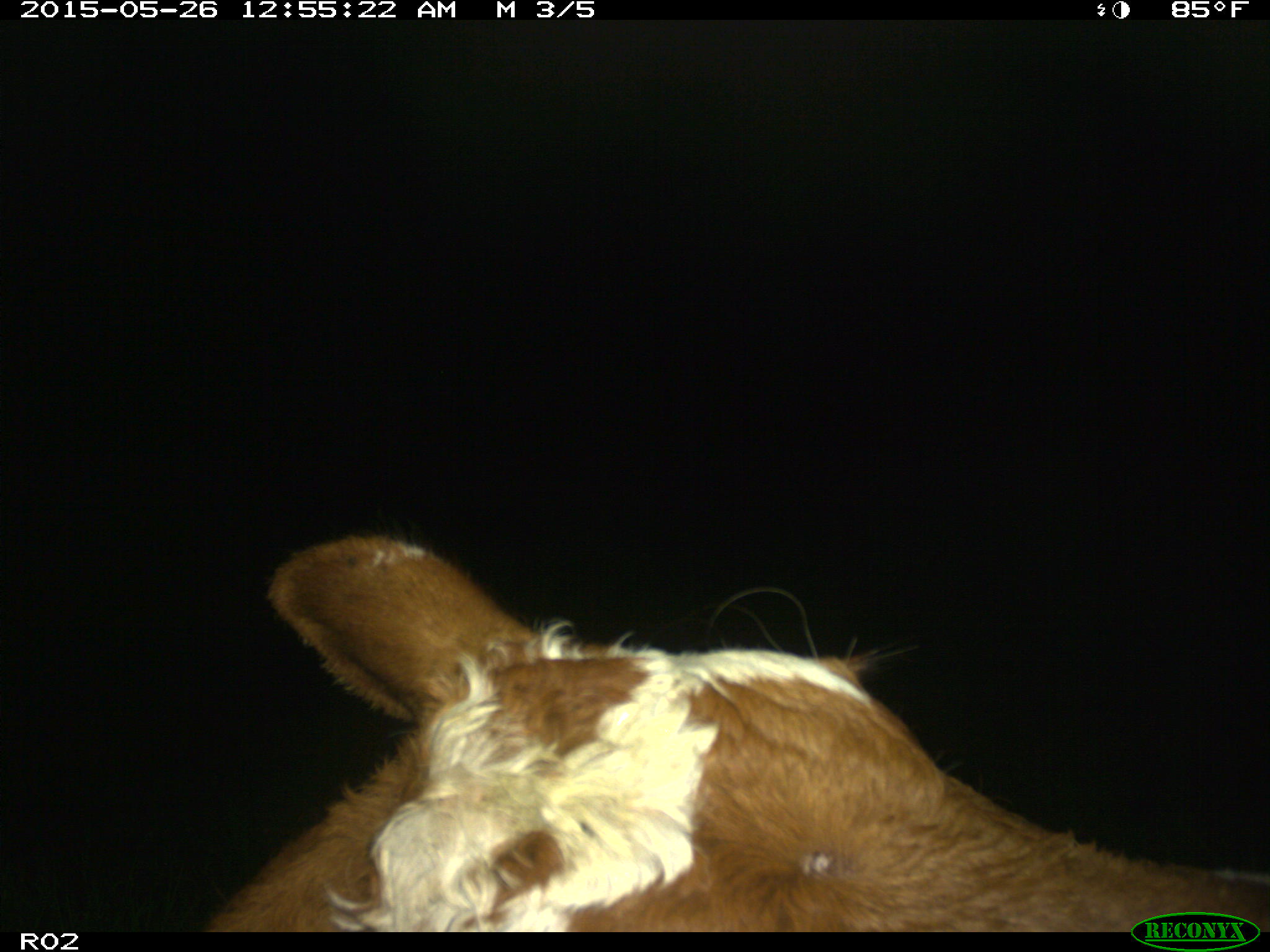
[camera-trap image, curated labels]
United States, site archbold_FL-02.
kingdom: Animalia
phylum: Chordata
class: Mammalia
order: Artiodactyla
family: Bovidae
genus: Bos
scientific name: Bos taurus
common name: domestic cow